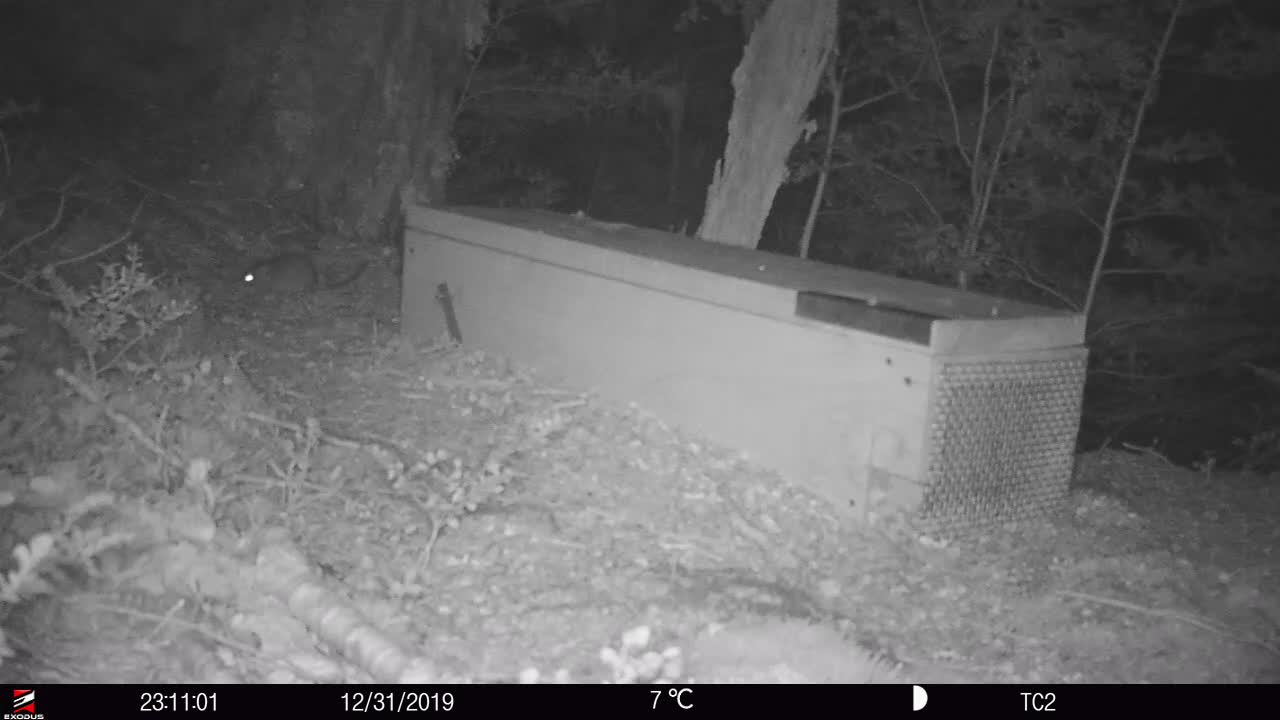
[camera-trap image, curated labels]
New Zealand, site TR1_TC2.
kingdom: Animalia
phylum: Chordata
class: Mammalia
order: Rodentia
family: Muridae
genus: Rattus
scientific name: Rattus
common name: rat